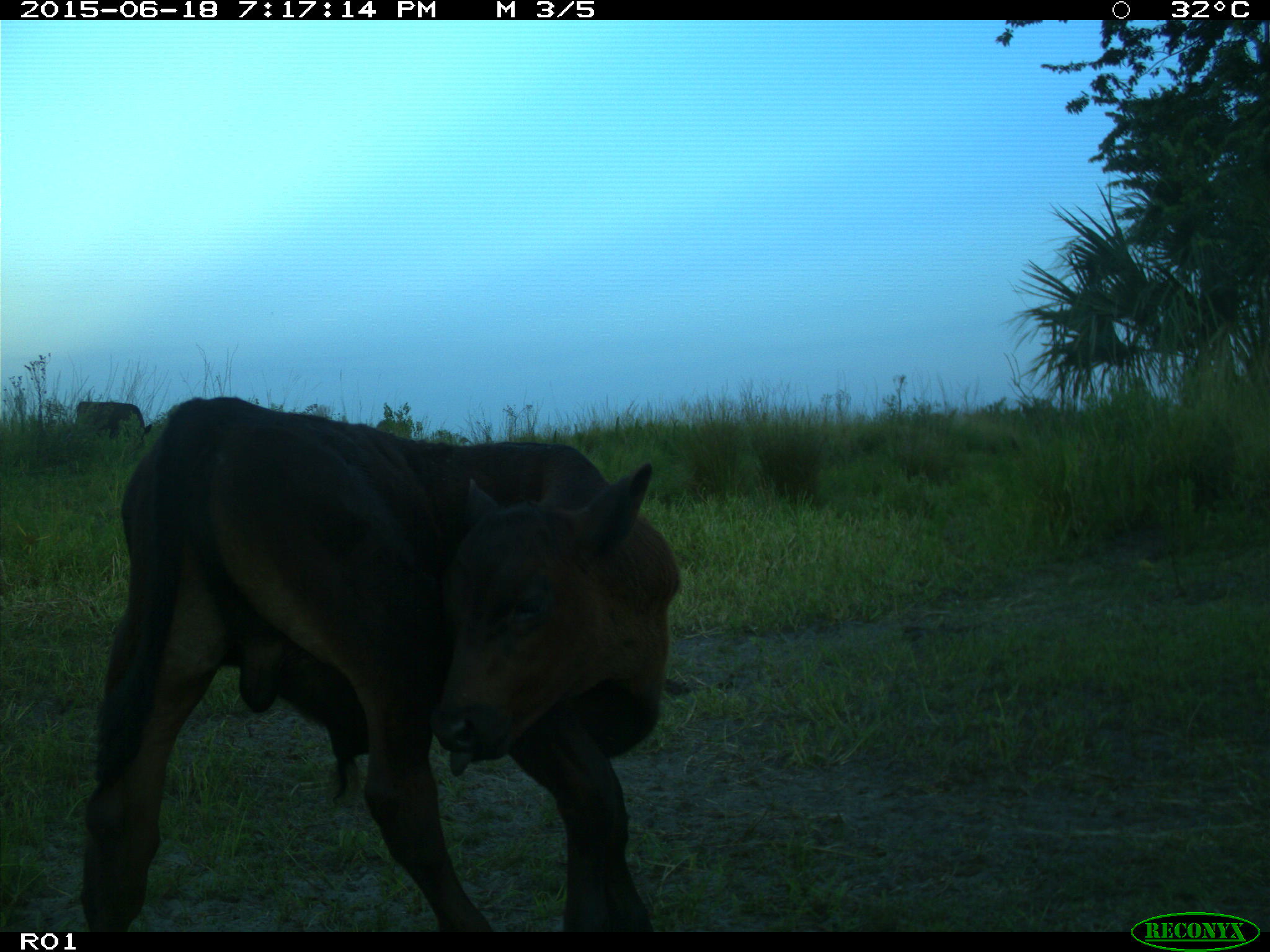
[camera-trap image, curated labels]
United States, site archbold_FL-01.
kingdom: Animalia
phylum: Chordata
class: Mammalia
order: Artiodactyla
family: Bovidae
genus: Bos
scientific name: Bos taurus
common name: domestic cow